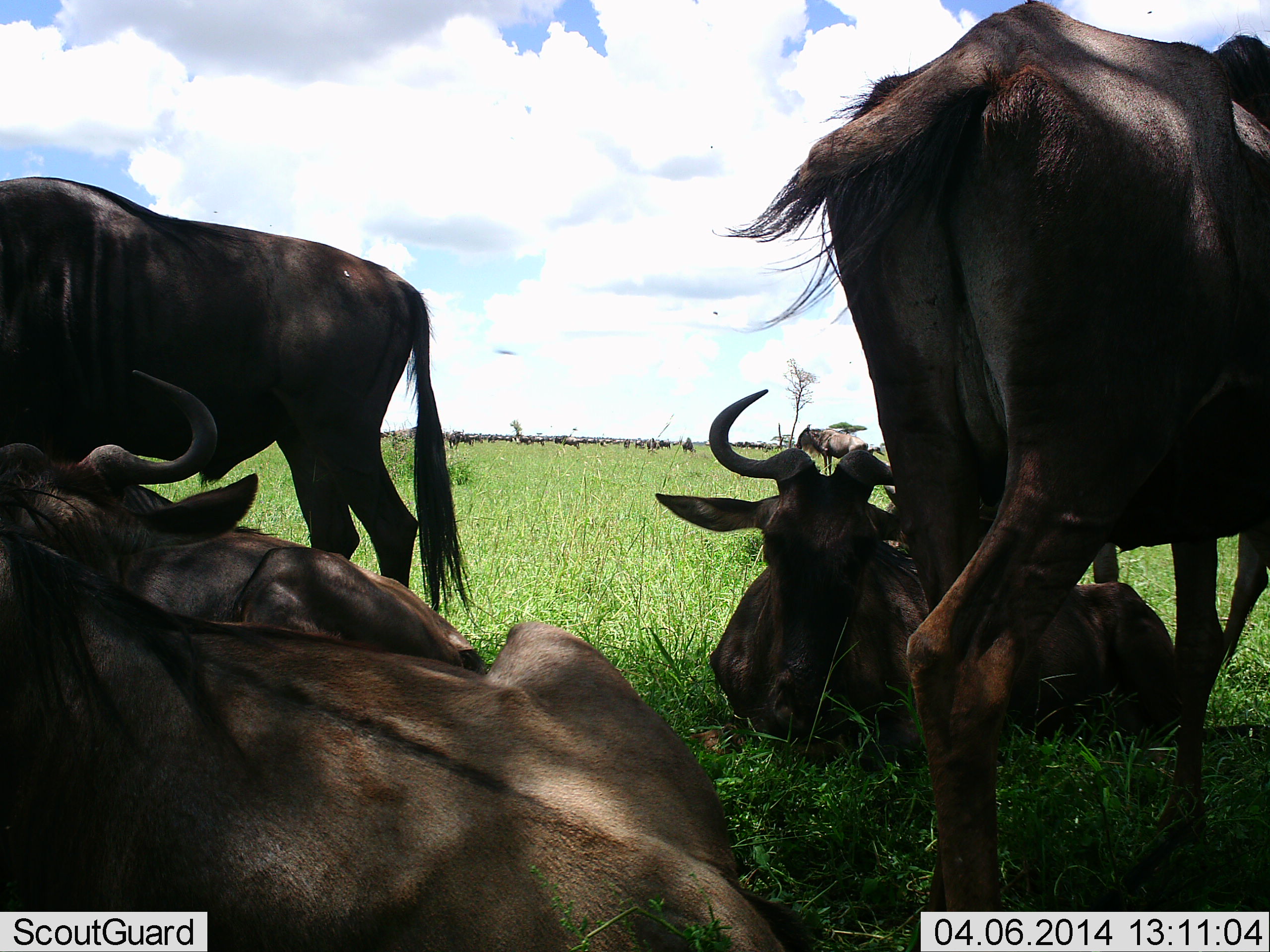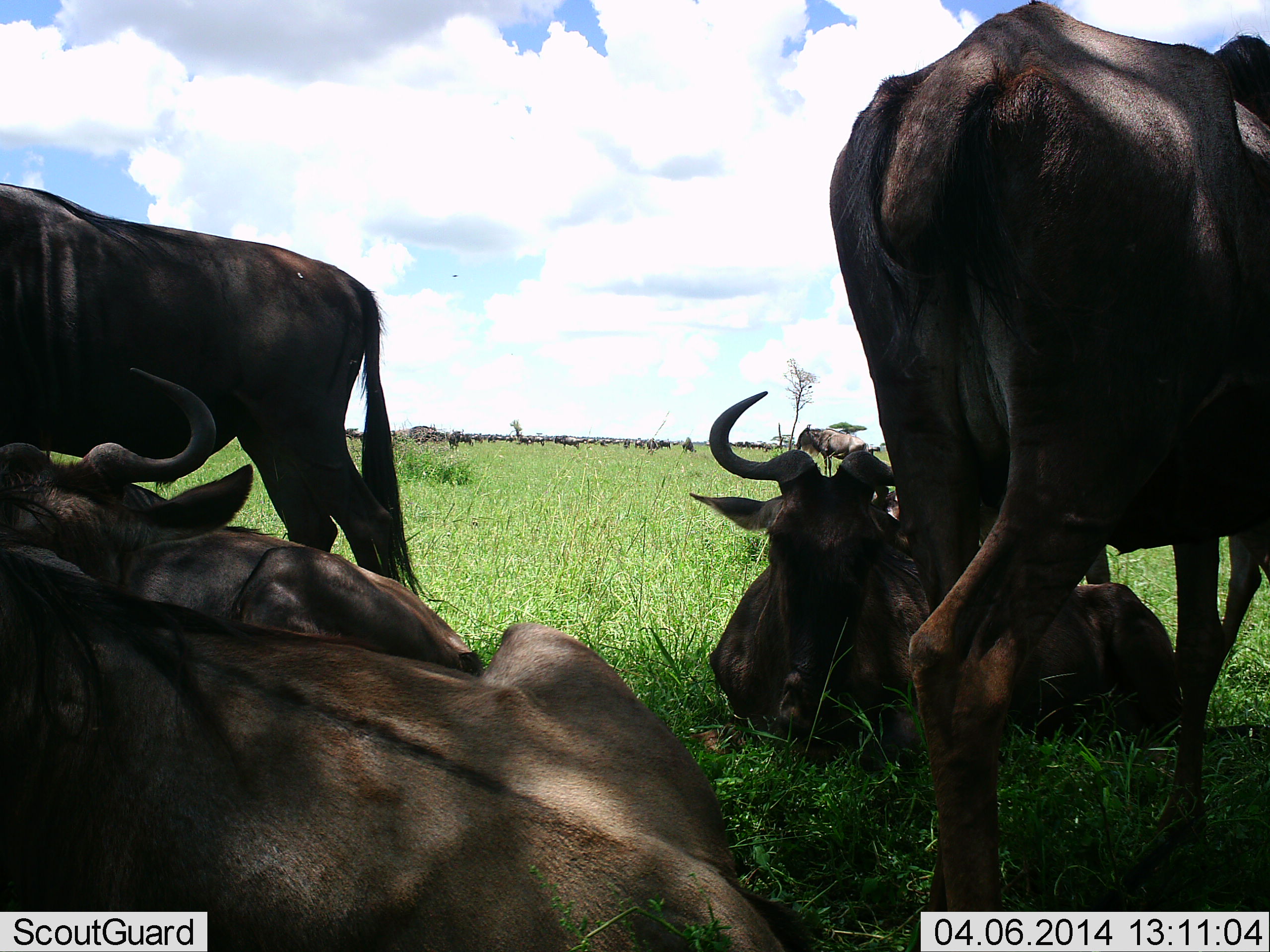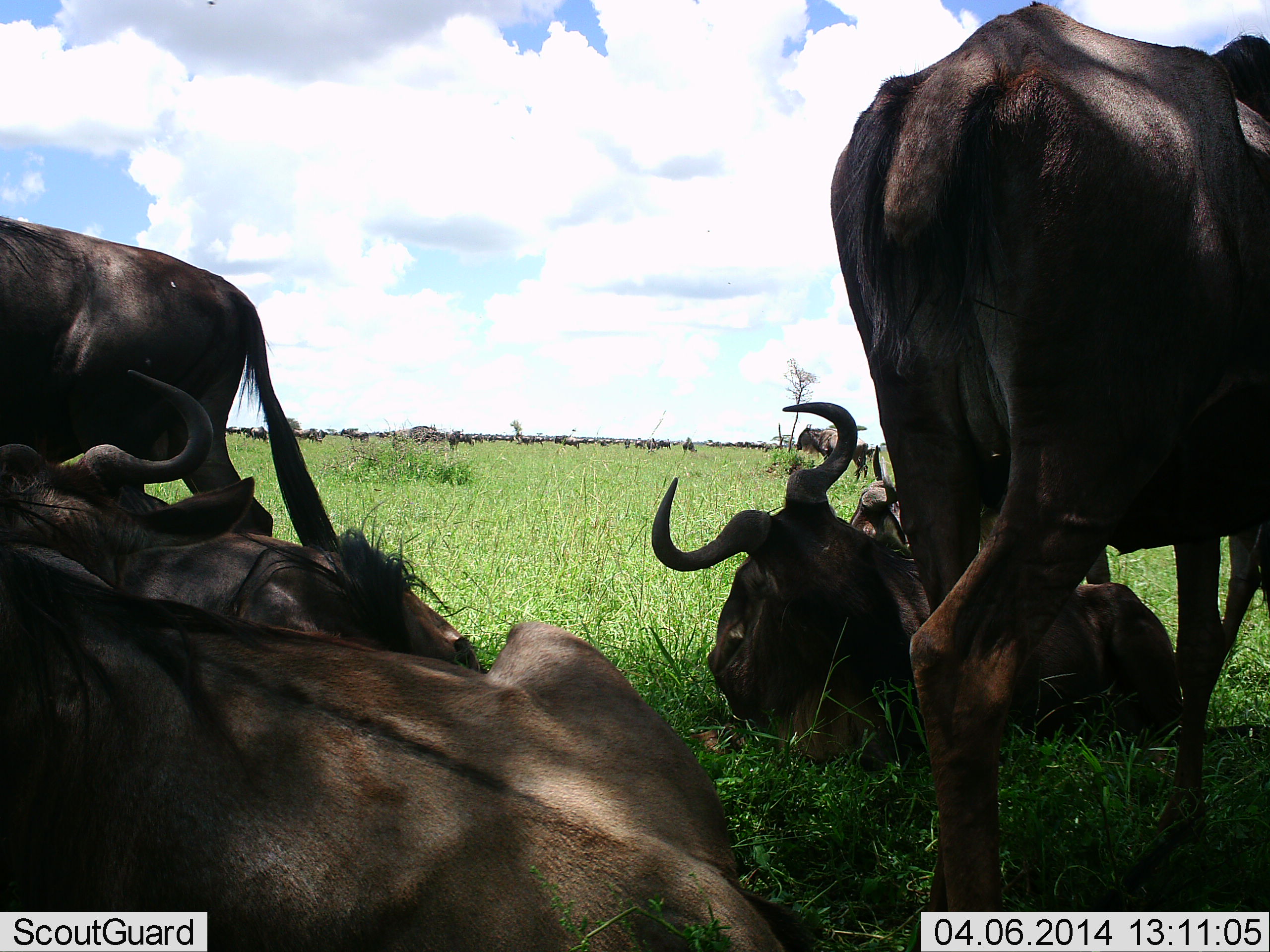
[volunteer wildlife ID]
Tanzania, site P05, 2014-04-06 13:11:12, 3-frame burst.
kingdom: Animalia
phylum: Chordata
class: Mammalia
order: Artiodactyla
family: Bovidae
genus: Connochaetes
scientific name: Connochaetes taurinus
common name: blue wildebeest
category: wildebeest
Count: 11-50.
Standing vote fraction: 64%.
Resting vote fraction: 91%.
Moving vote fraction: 18%.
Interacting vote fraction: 9%.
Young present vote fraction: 0%.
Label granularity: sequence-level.